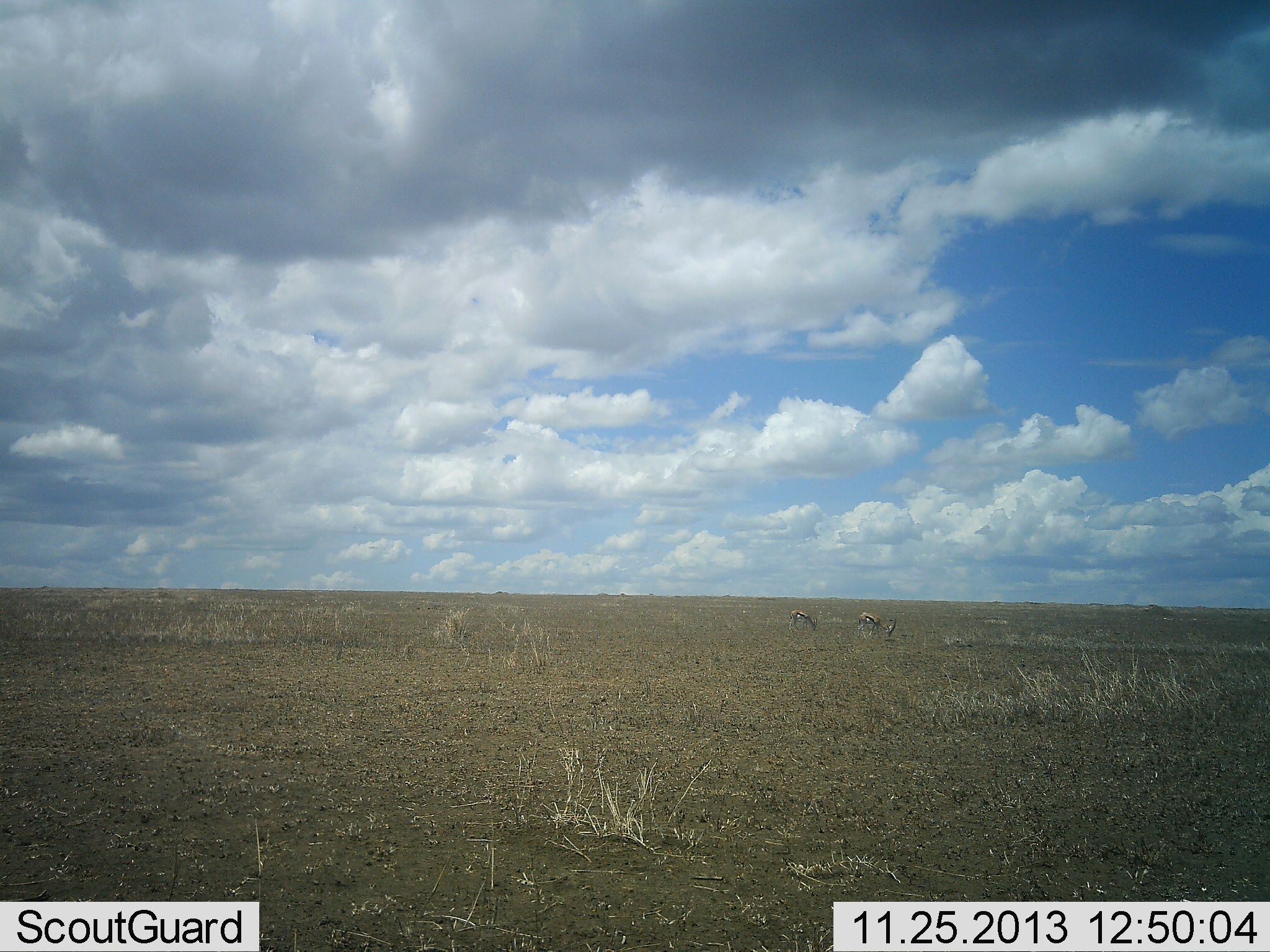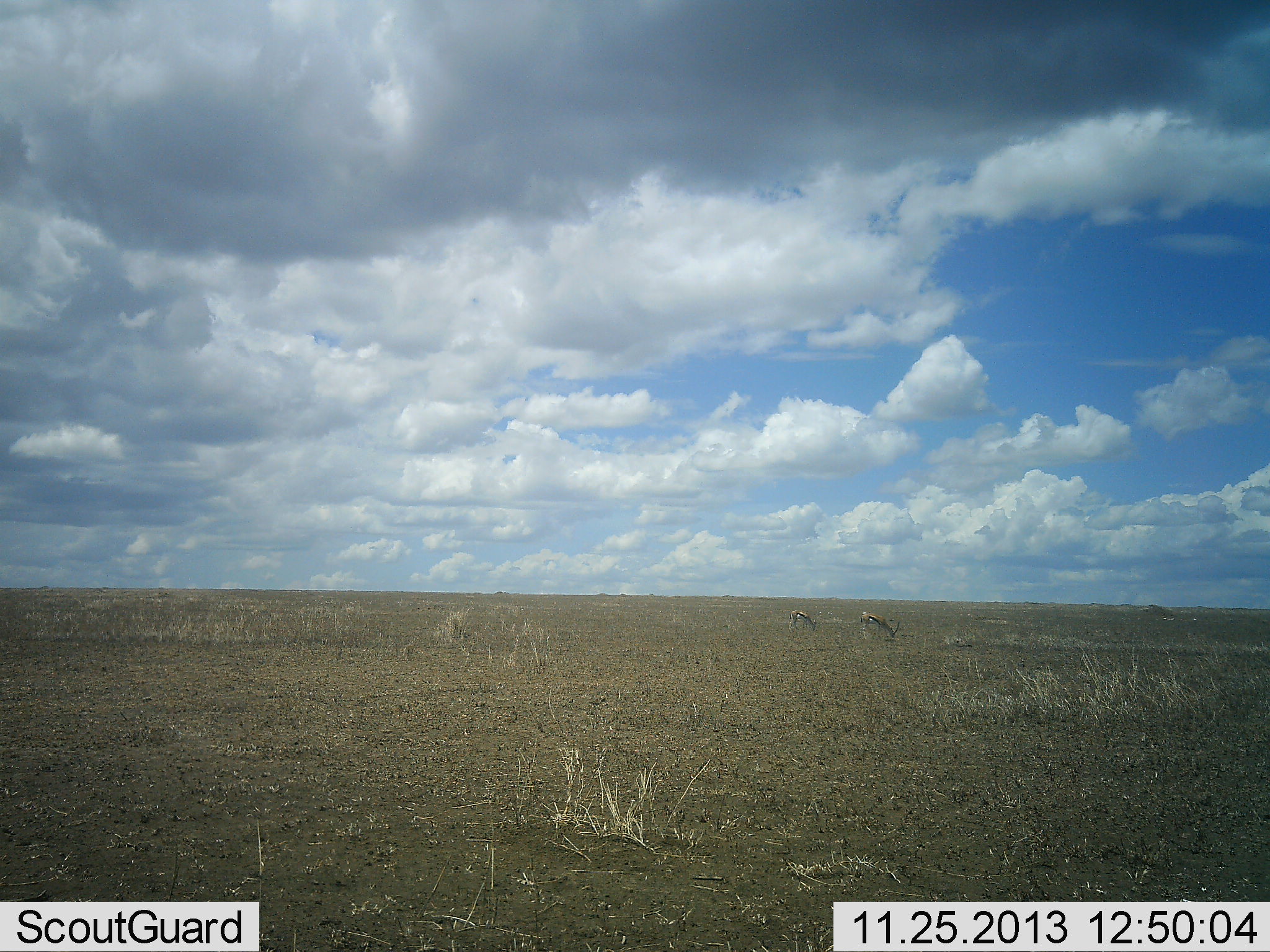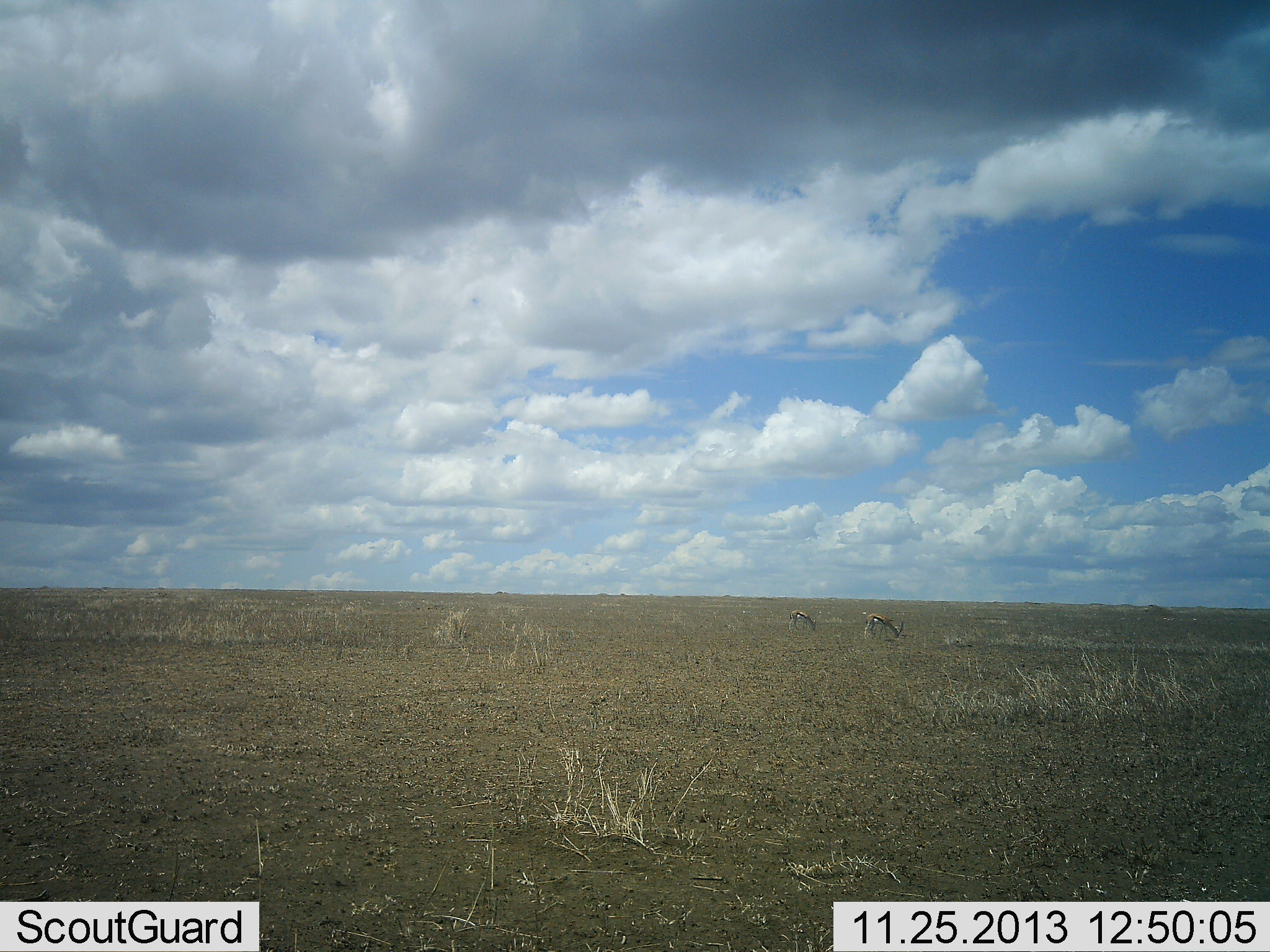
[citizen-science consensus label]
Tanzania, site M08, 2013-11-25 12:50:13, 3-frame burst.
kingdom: Animalia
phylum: Chordata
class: Mammalia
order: Artiodactyla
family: Bovidae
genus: Eudorcas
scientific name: Eudorcas thomsonii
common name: thomson's gazelle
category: gazellethomsons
Gazellethomsons (thomson's gazelle) (Eudorcas thomsonii), count 2. Behavior (volunteer vote fractions): standing 30%, resting 0%, moving 0%, interacting 0%. Young present (vote fraction): 0%. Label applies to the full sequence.